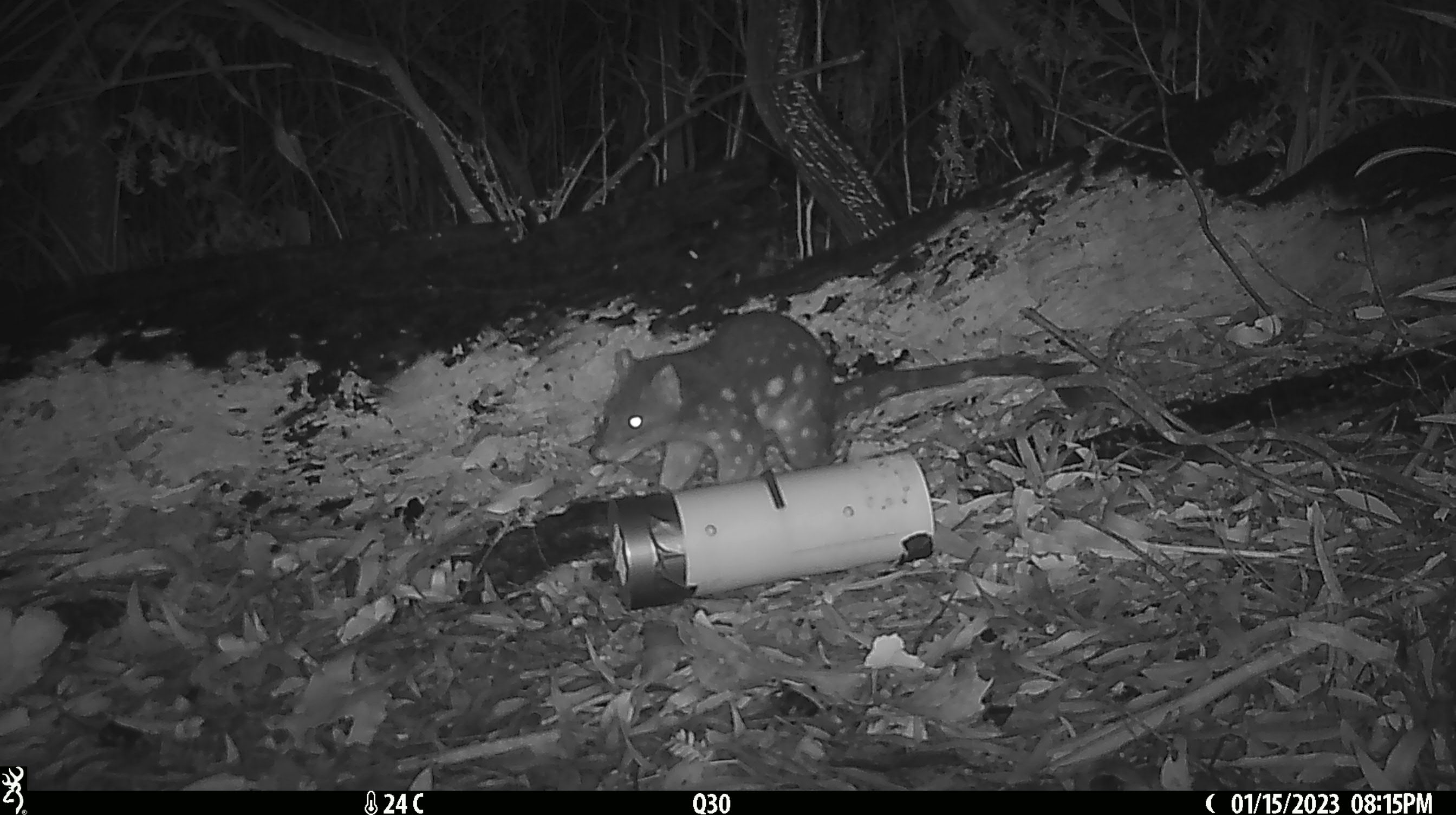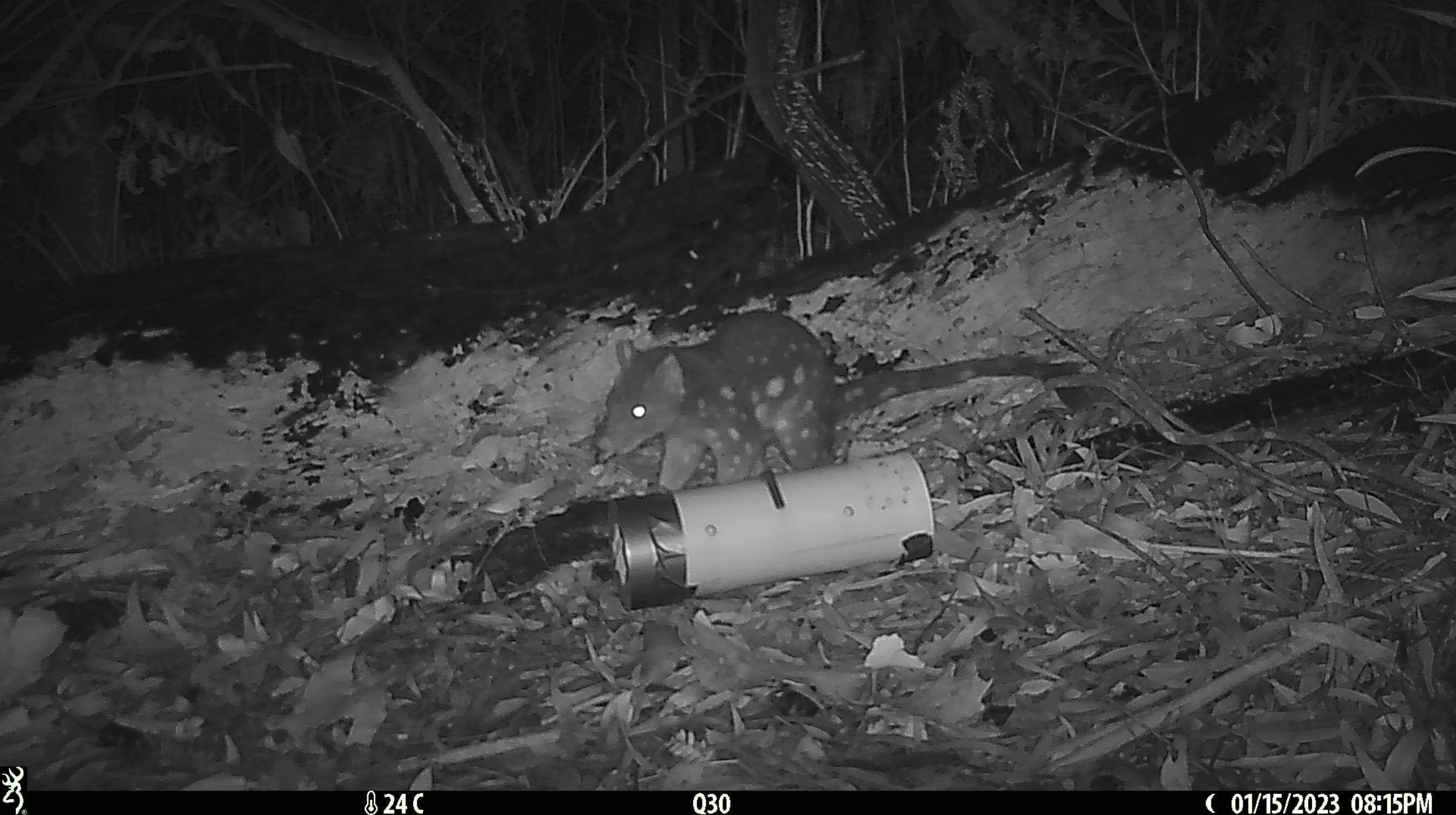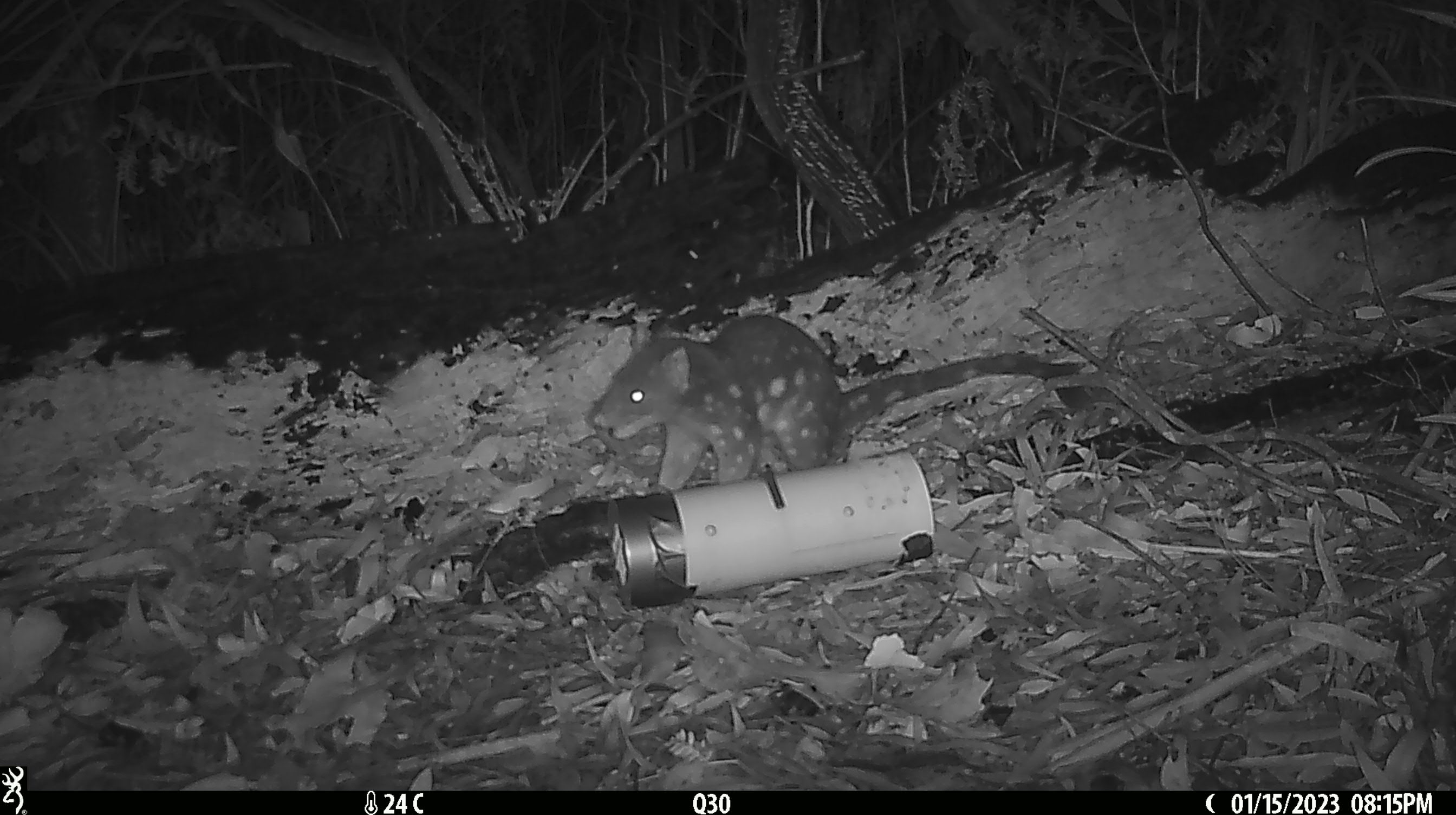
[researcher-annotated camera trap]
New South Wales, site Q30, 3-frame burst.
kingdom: Animalia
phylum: Chordata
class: Mammalia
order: Dasyuromorphia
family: Dasyuridae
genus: Dasyurus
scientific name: Dasyurus maculatus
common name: spotted-tailed quoll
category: quoll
Quoll (spotted-tailed quoll) (Dasyurus maculatus).